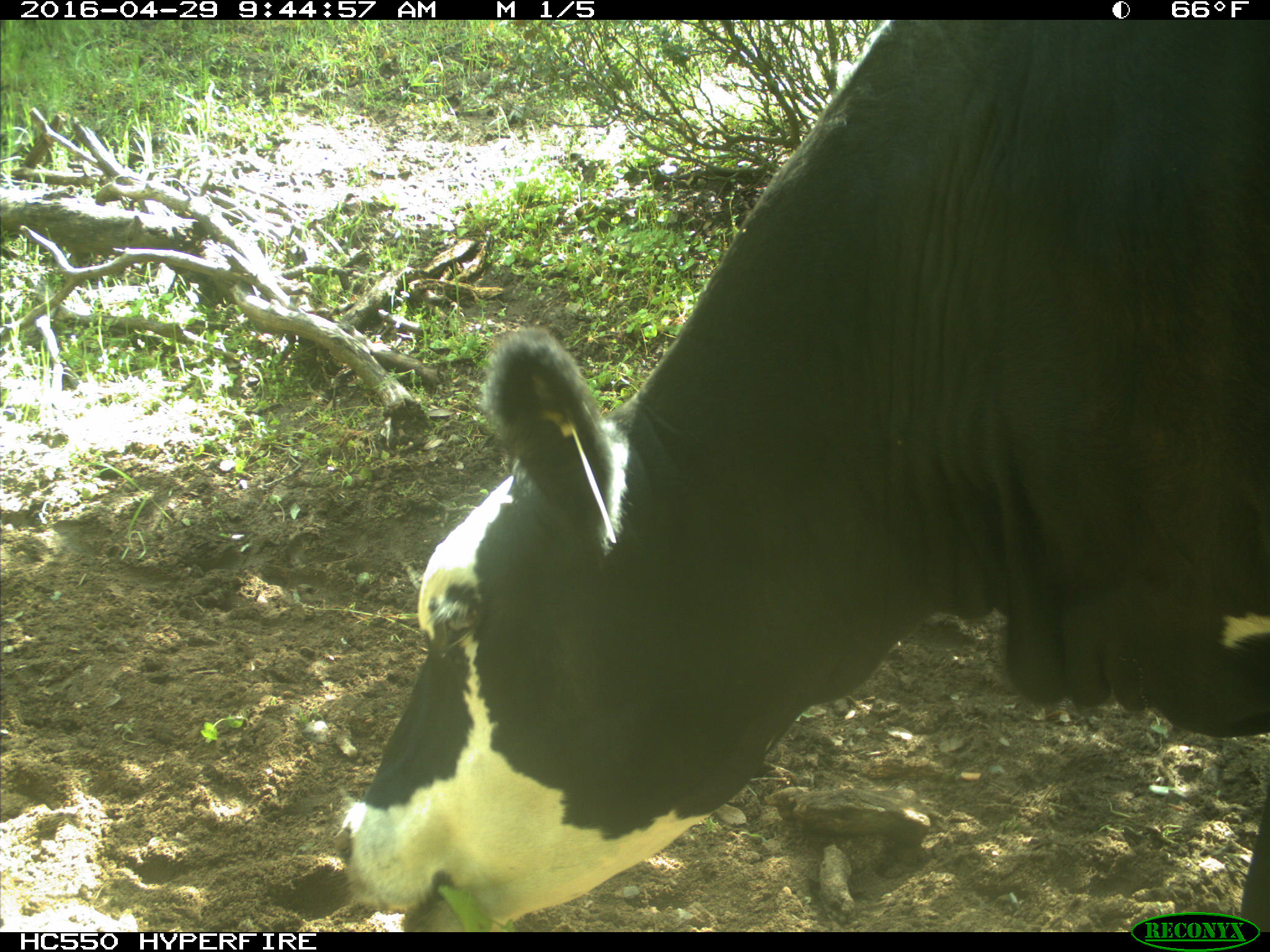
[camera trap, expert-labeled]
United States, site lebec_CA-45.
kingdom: Animalia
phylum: Chordata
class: Mammalia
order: Artiodactyla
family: Bovidae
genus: Bos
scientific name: Bos taurus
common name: domestic cow